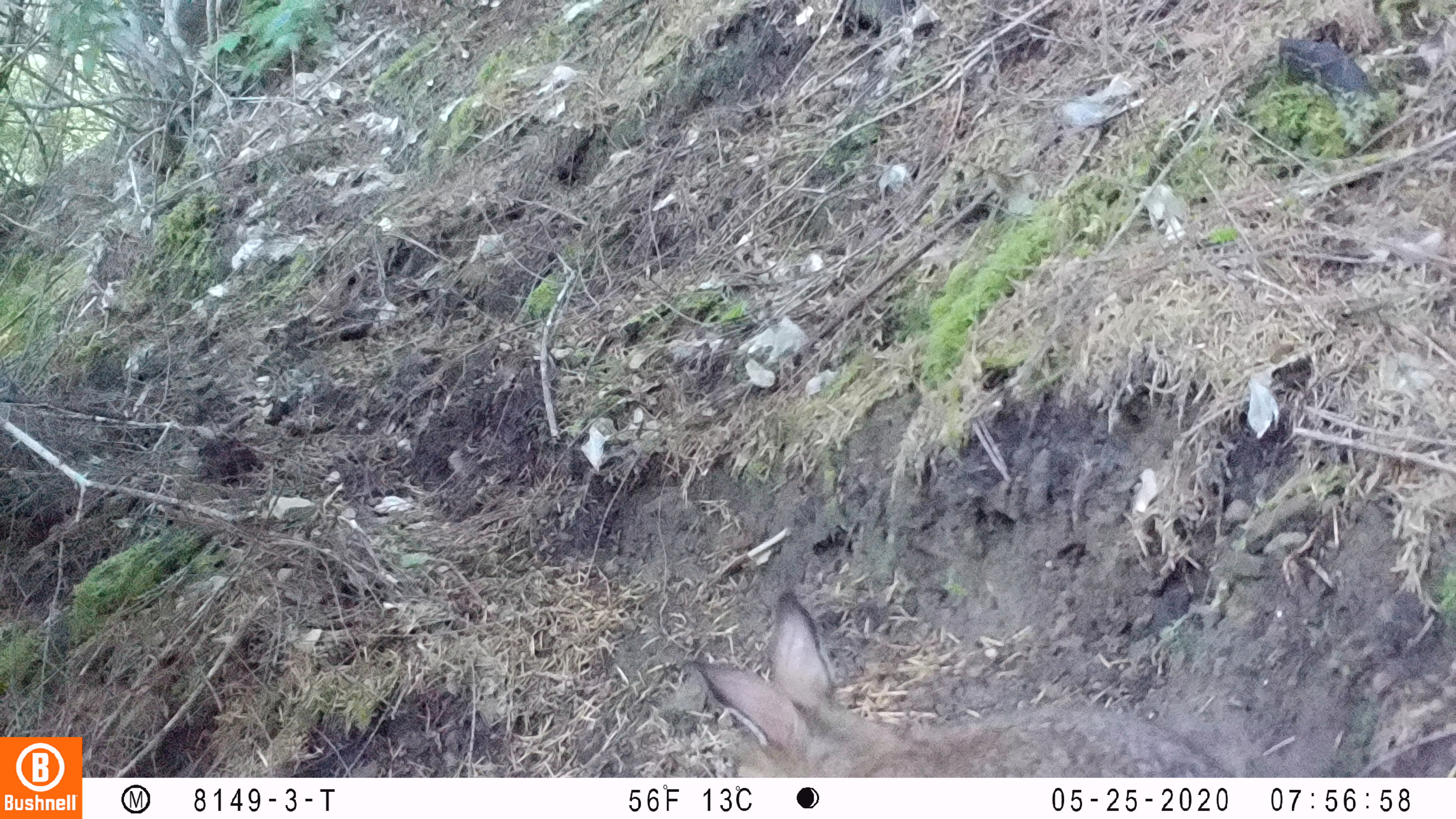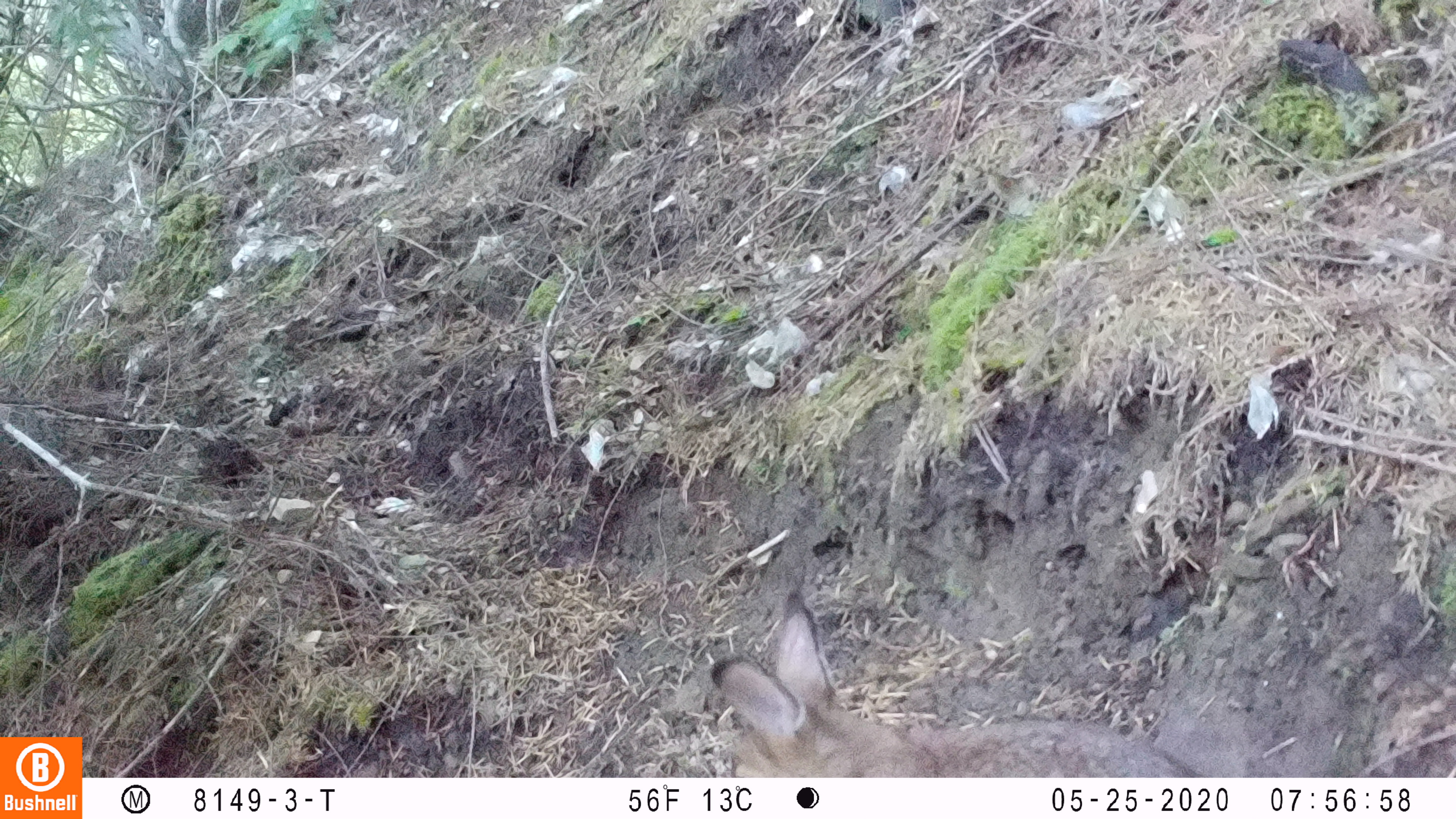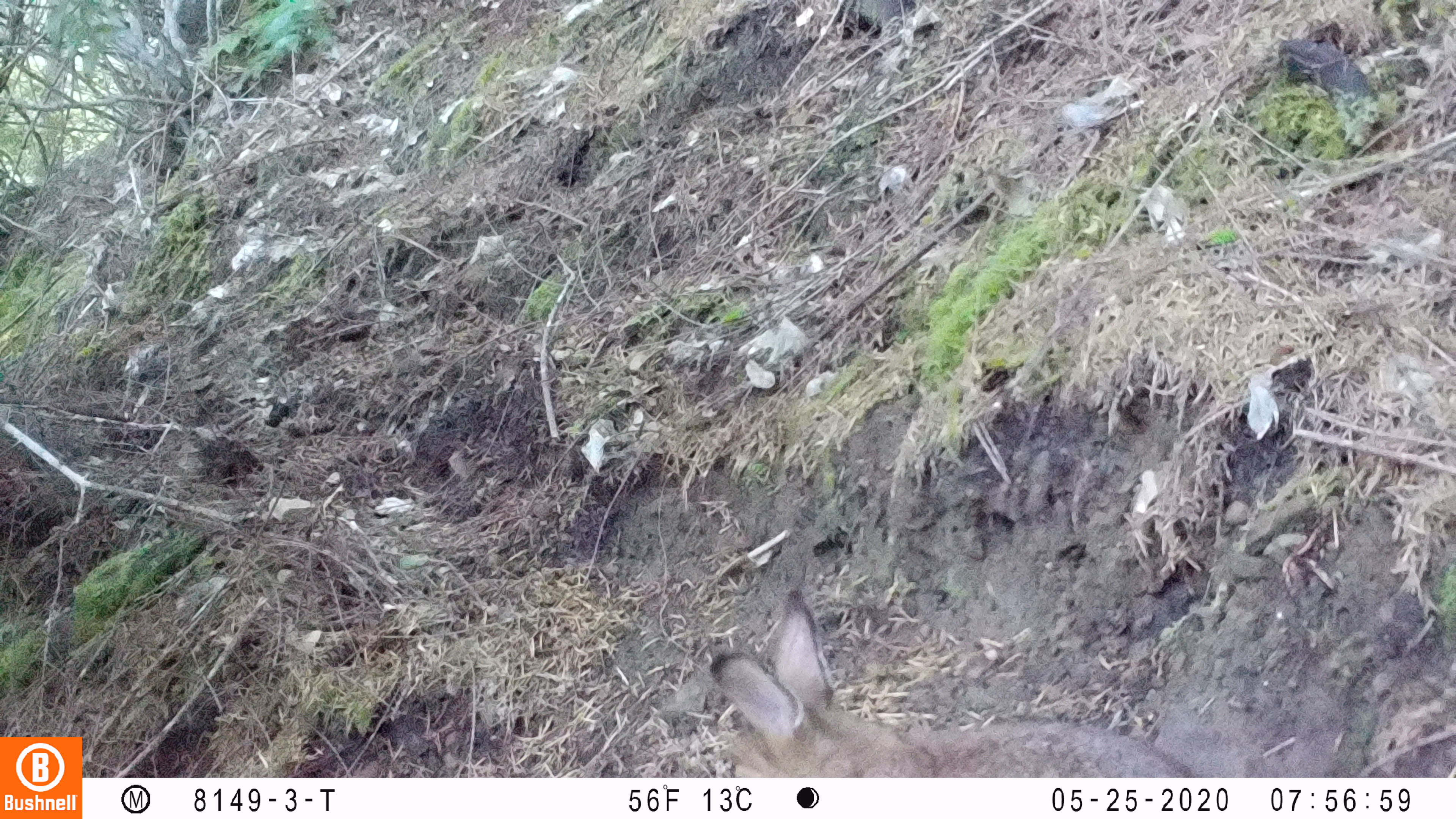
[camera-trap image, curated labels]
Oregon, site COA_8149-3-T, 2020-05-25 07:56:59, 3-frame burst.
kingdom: Animalia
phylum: Chordata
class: Mammalia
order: Lagomorpha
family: Leporidae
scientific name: Leporidae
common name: hares and rabbits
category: leporidae family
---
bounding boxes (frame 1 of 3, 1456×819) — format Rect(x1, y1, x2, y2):
leporidae family: Rect(676, 586, 1239, 770)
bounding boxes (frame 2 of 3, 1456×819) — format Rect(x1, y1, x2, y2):
leporidae family: Rect(702, 590, 1197, 774)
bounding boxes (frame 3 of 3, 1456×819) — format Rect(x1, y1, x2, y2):
leporidae family: Rect(702, 583, 1197, 772)